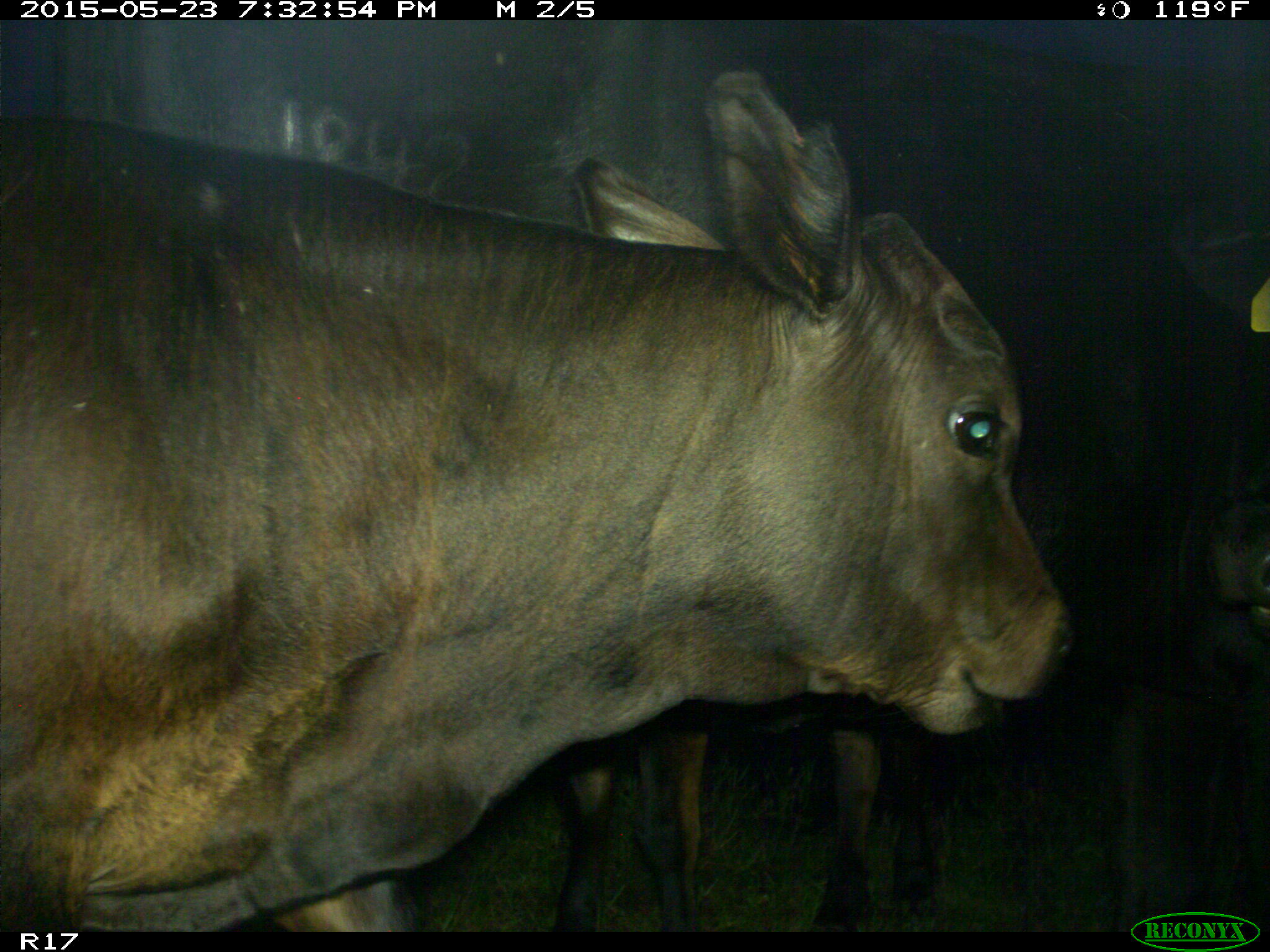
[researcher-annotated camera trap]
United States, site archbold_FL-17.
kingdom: Animalia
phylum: Chordata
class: Mammalia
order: Artiodactyla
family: Bovidae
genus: Bos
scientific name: Bos taurus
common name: domestic cow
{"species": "Bos taurus (domestic cow)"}